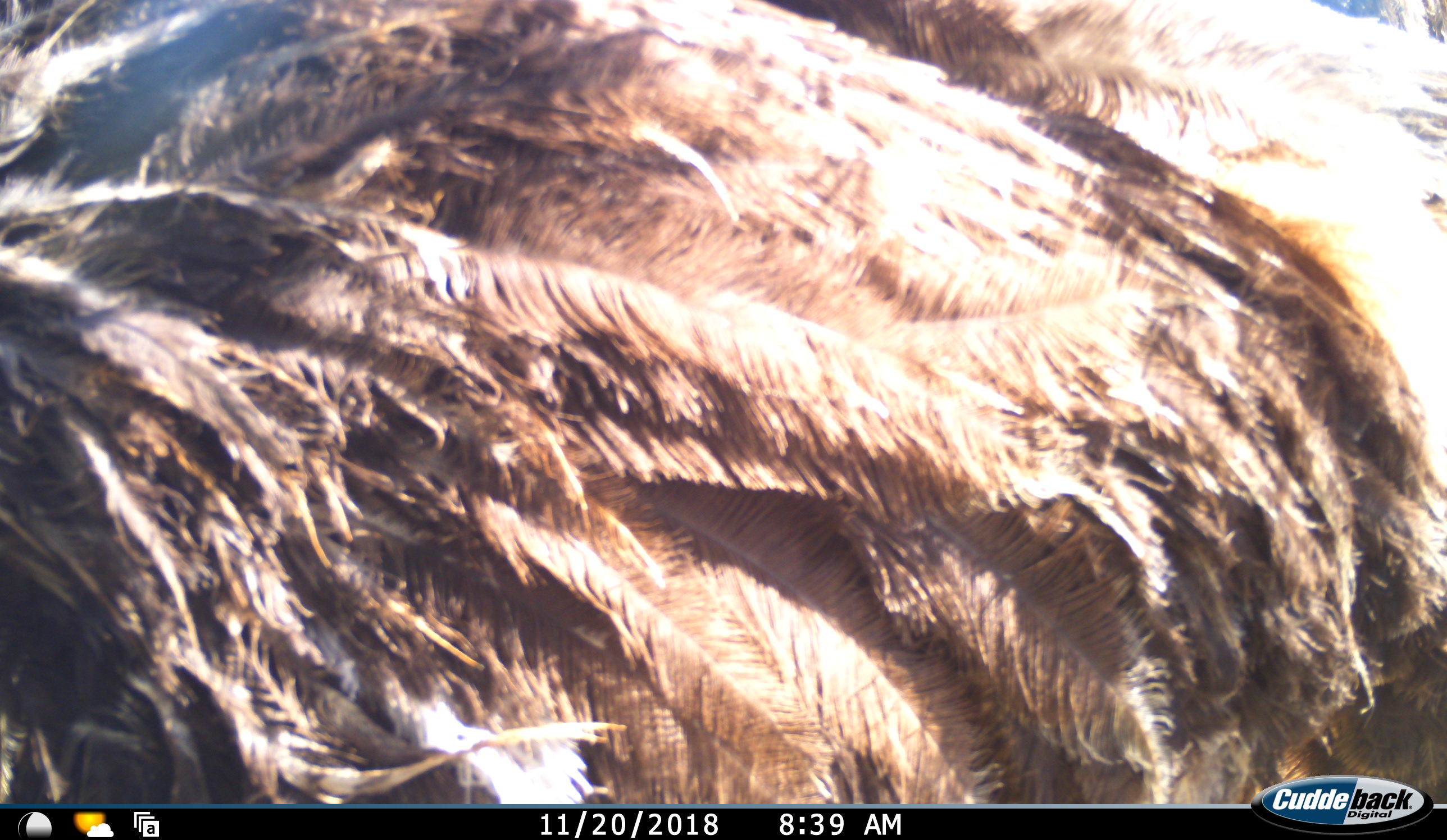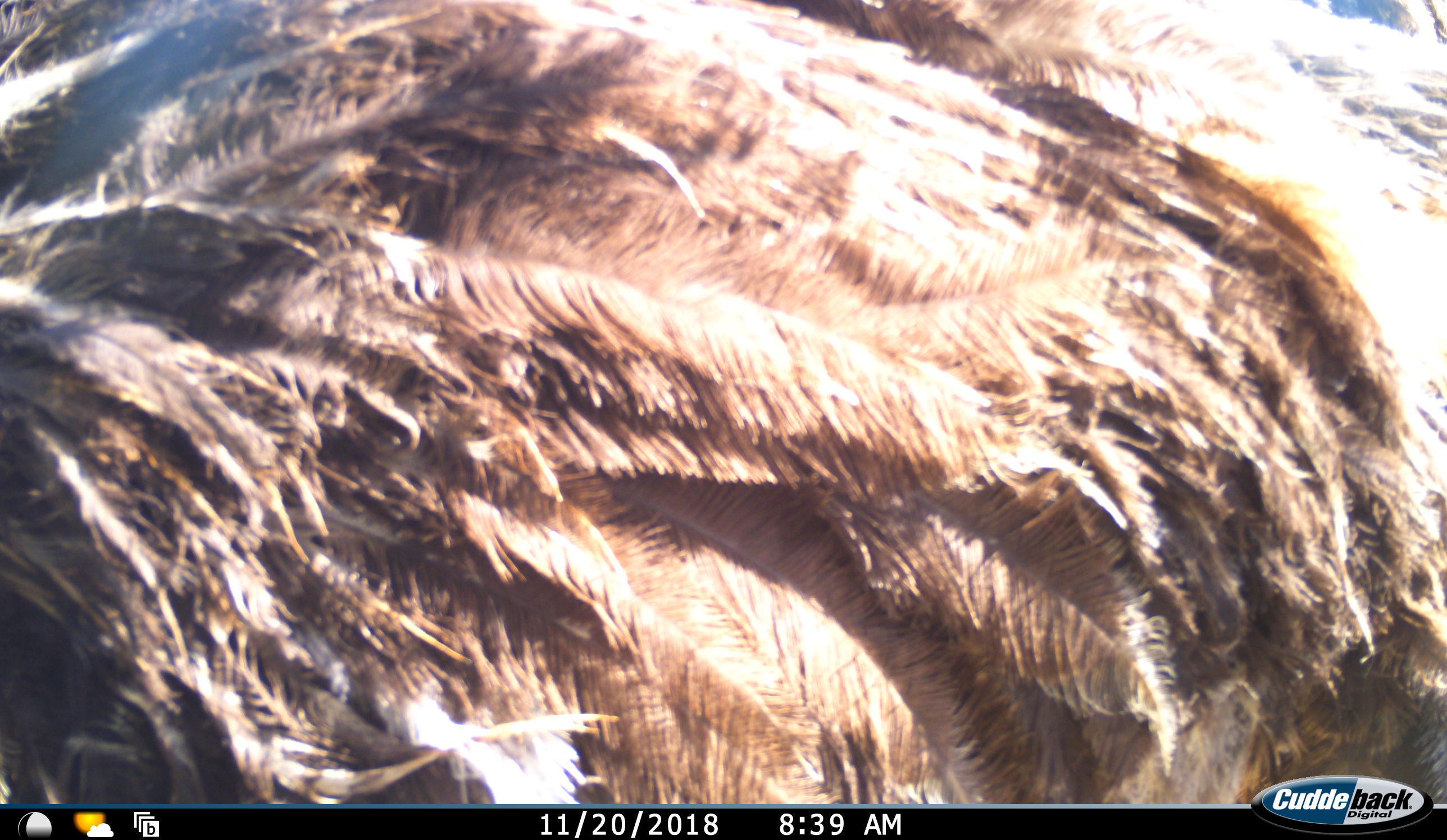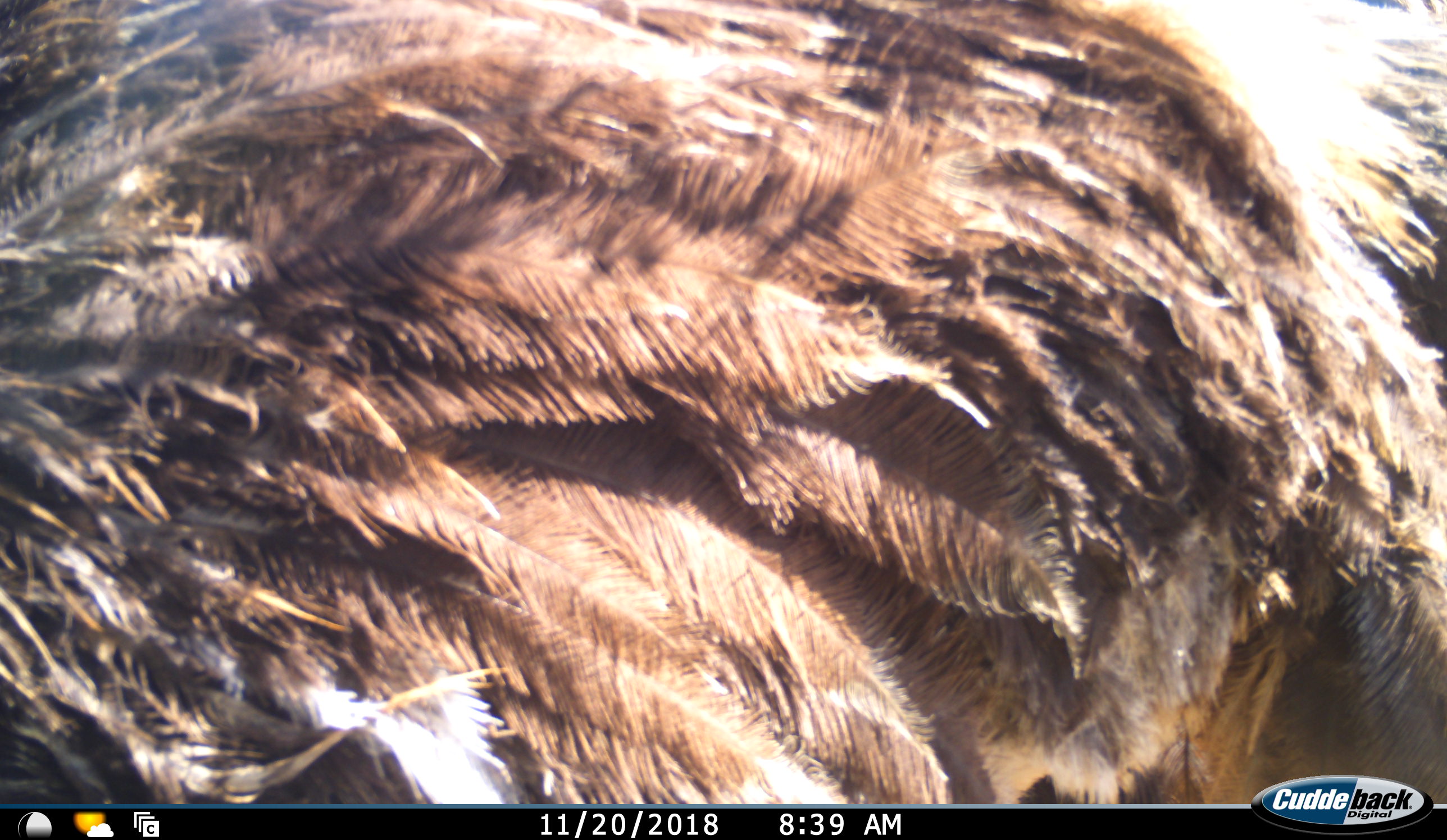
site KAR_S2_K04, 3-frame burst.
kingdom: Animalia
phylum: Chordata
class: Aves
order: Struthioniformes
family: Struthionidae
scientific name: Struthionidae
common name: ostrich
Ostrich (Struthionidae), count 1. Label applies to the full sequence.